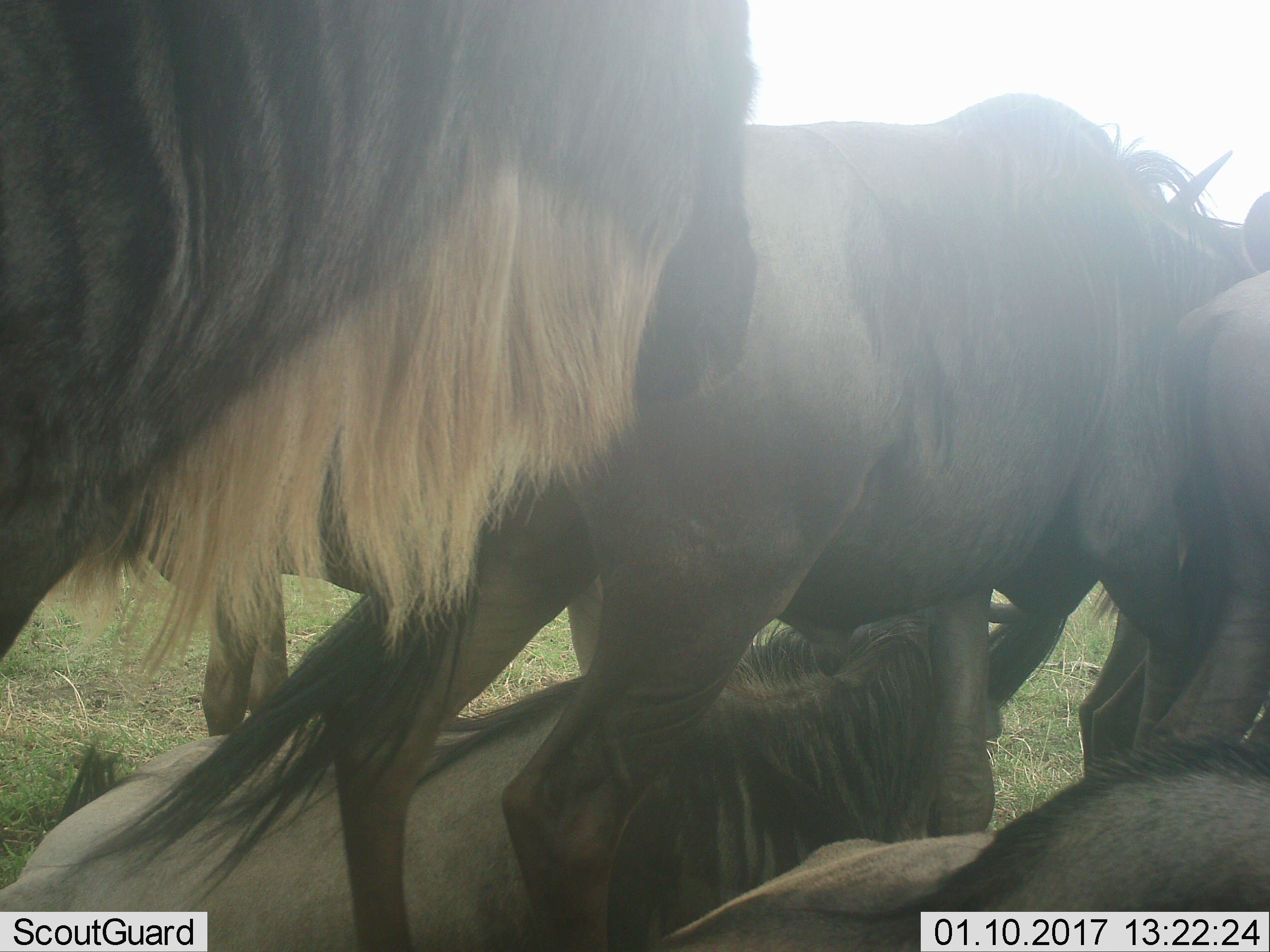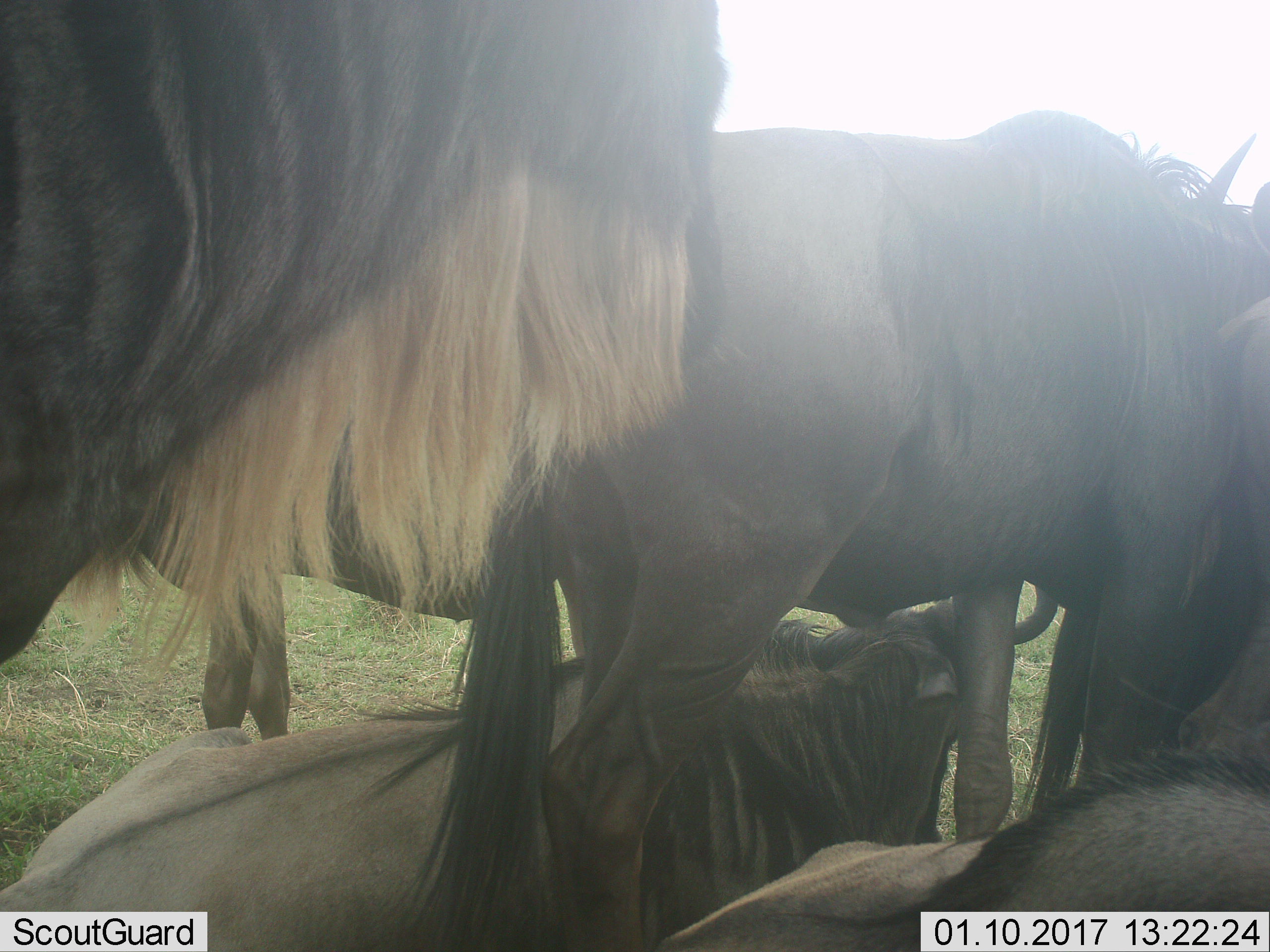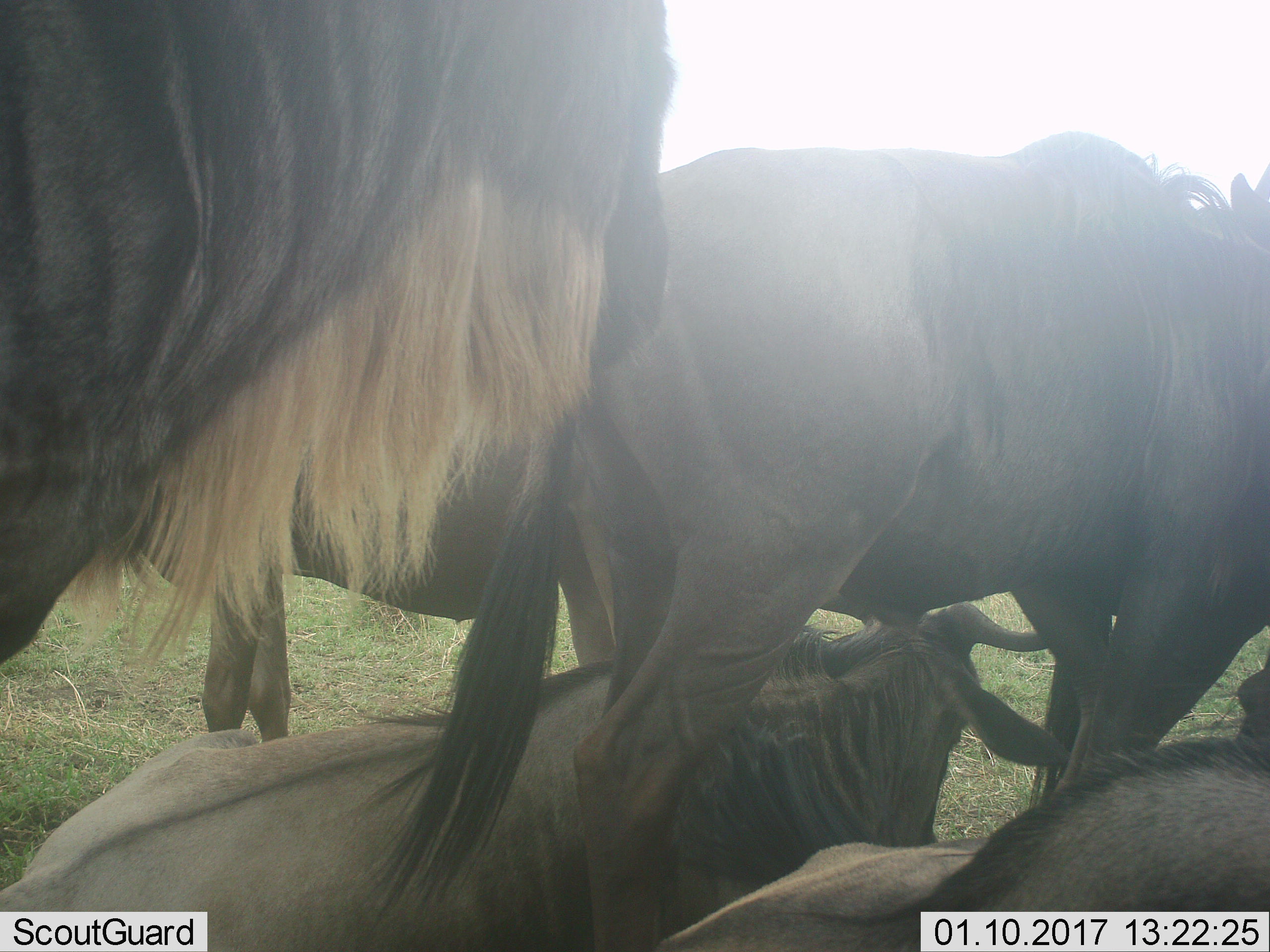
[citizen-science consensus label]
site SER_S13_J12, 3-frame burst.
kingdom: Animalia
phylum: Chordata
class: Mammalia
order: Artiodactyla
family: Bovidae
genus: Connochaetes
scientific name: Connochaetes taurinus taurinus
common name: blue wildebeest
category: wildebeestblue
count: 5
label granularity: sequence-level